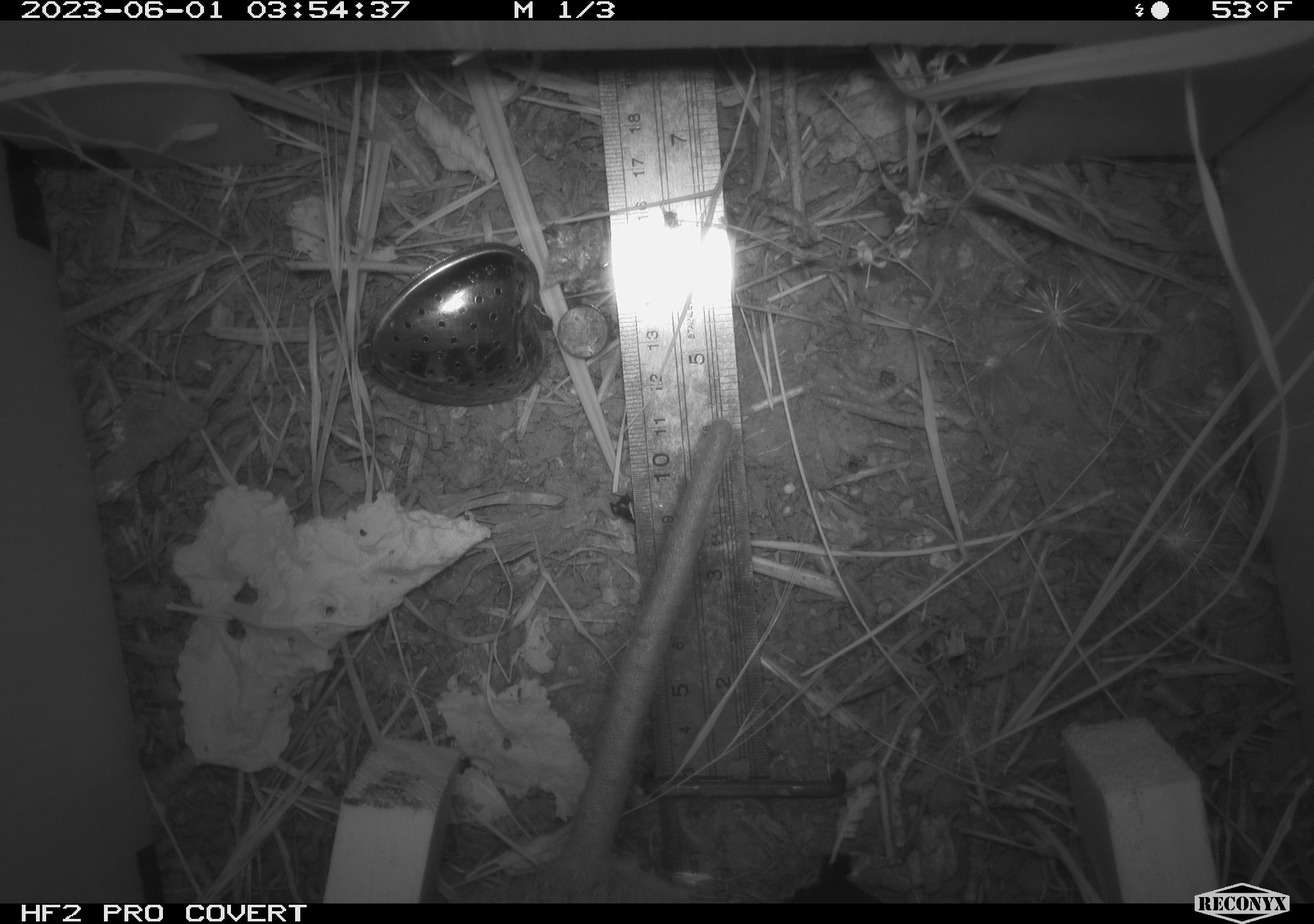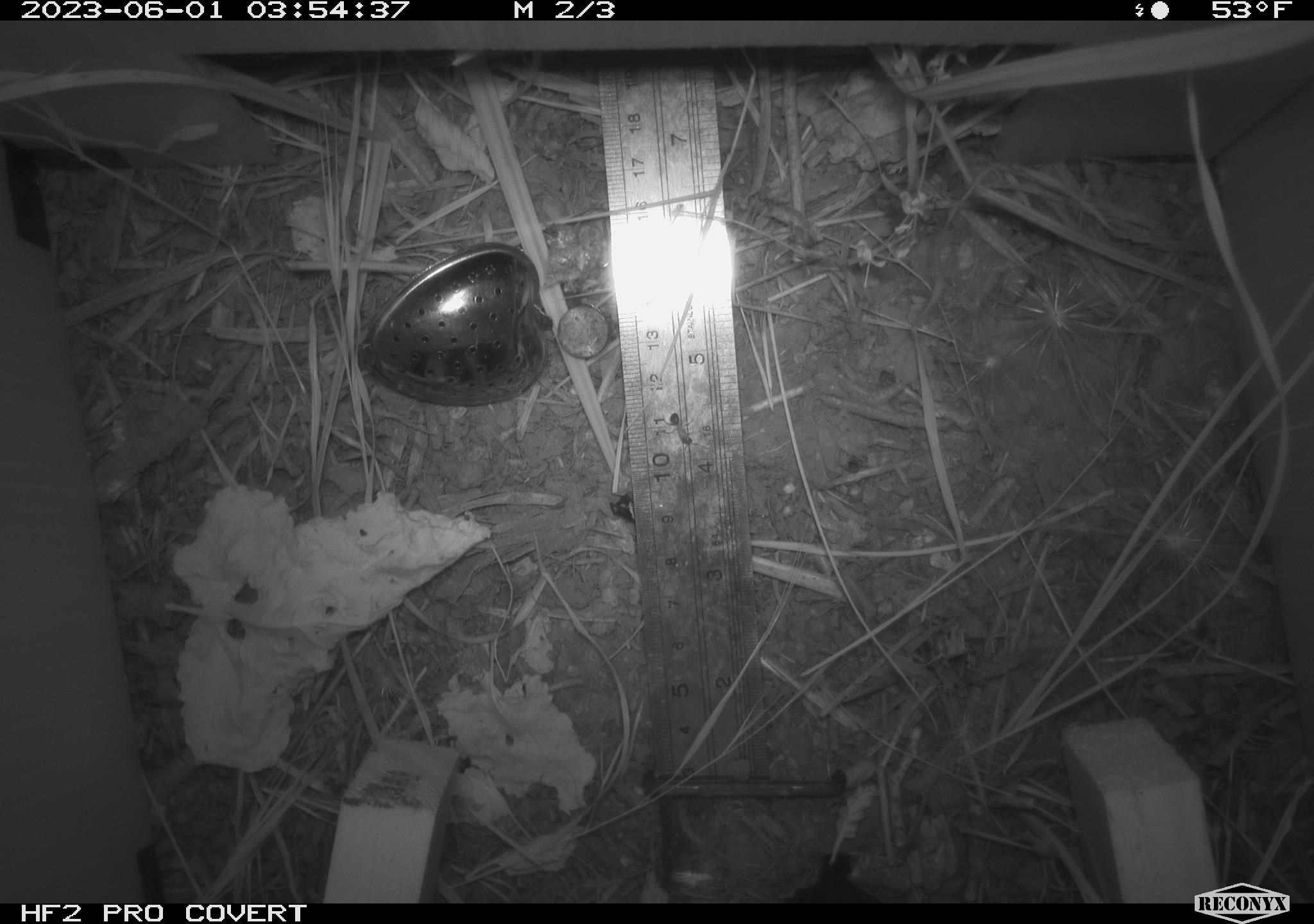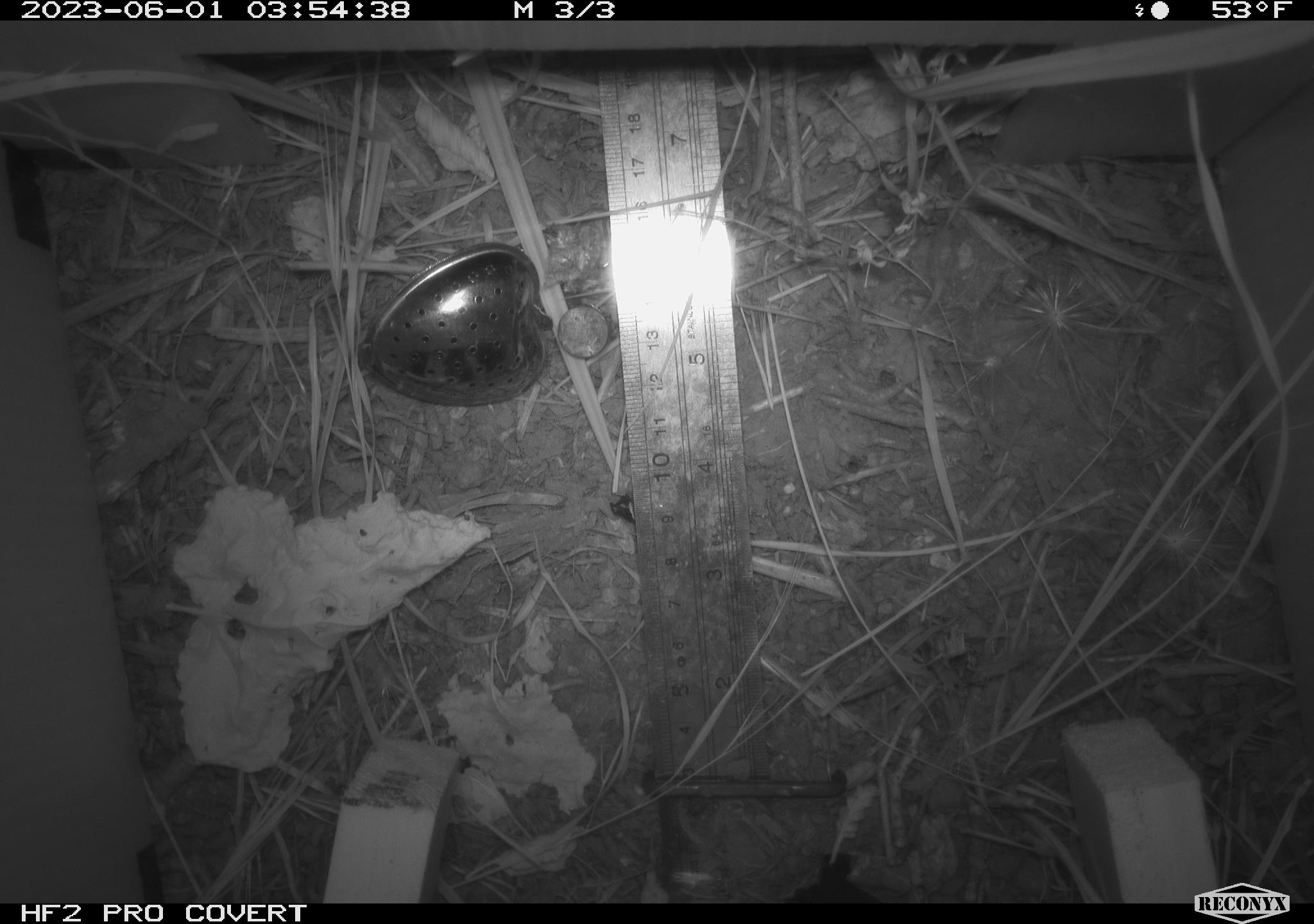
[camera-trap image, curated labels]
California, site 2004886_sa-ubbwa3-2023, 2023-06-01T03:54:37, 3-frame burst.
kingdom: Animalia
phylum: Chordata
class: Mammalia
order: Rodentia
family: Muridae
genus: Rattus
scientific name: Rattus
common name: rat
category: rattus species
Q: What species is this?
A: Rattus species (rat) (Rattus).